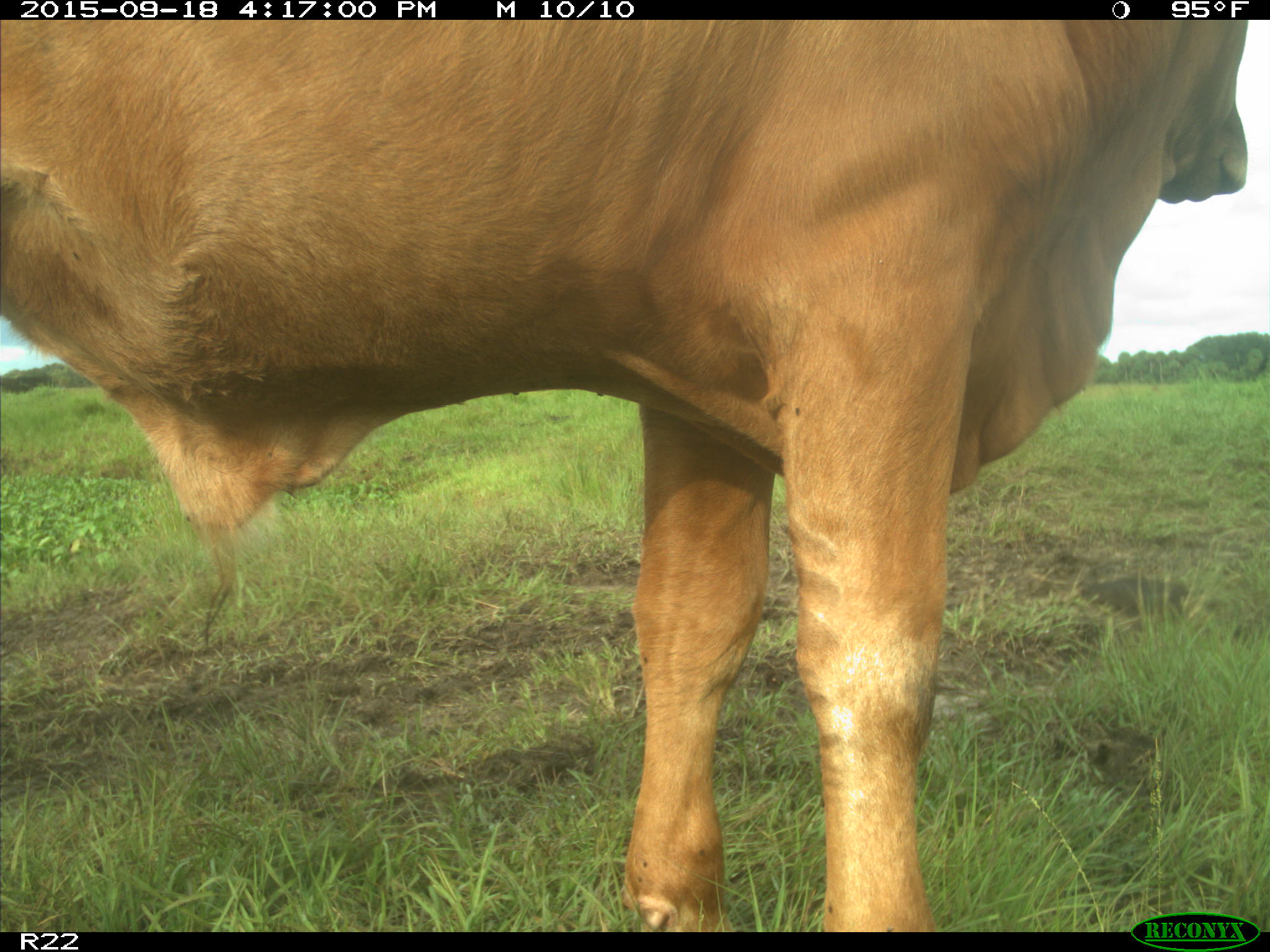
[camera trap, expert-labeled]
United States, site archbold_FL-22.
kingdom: Animalia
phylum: Chordata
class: Mammalia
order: Artiodactyla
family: Bovidae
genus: Bos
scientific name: Bos taurus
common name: domestic cow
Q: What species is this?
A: Bos taurus (domestic cow).